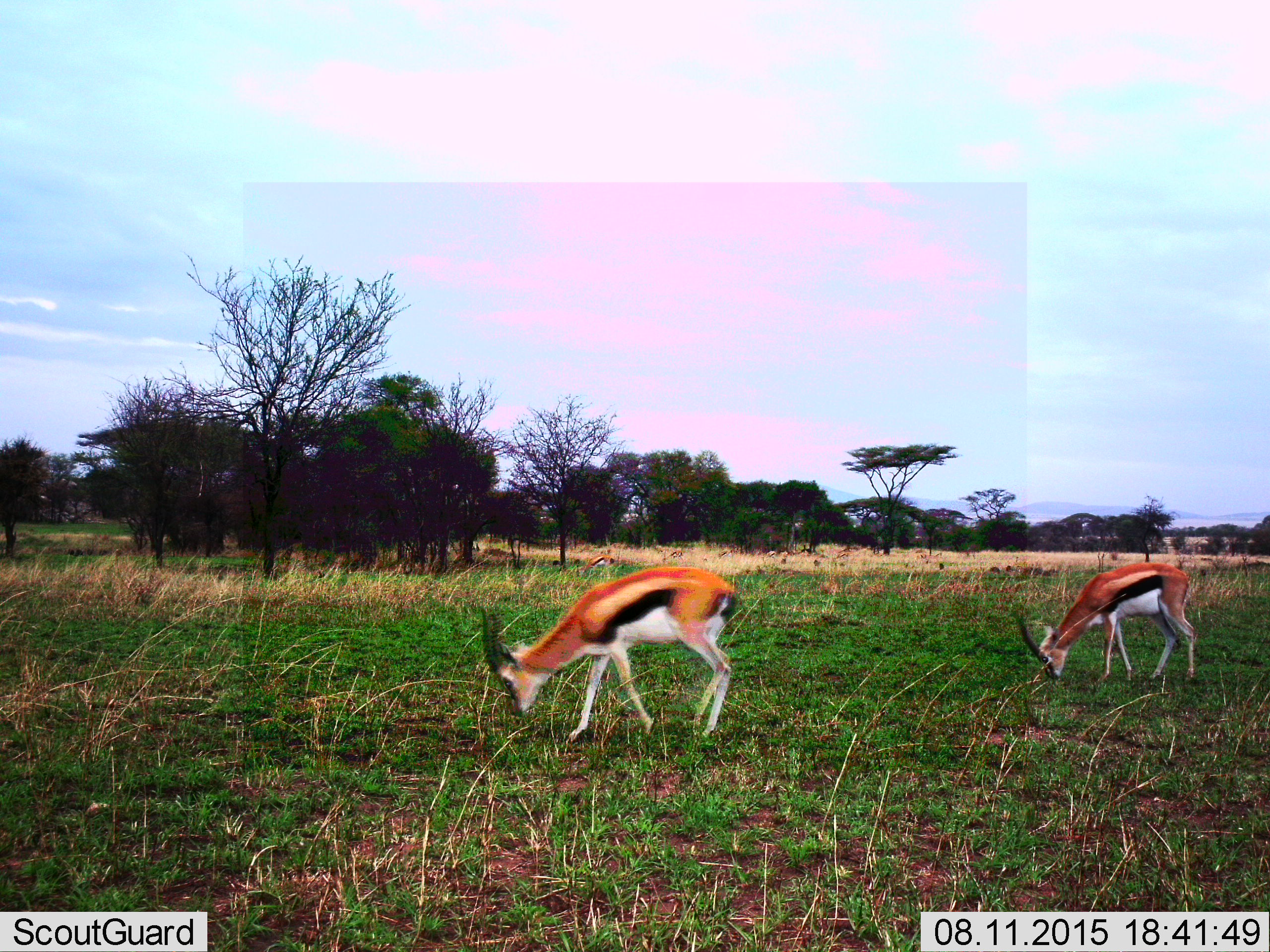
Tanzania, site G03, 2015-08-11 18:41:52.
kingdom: Animalia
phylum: Chordata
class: Mammalia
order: Artiodactyla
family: Bovidae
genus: Eudorcas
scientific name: Eudorcas thomsonii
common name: thomson's gazelle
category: gazellethomsons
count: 8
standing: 43%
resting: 14%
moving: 21%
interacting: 0%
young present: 0%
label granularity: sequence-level